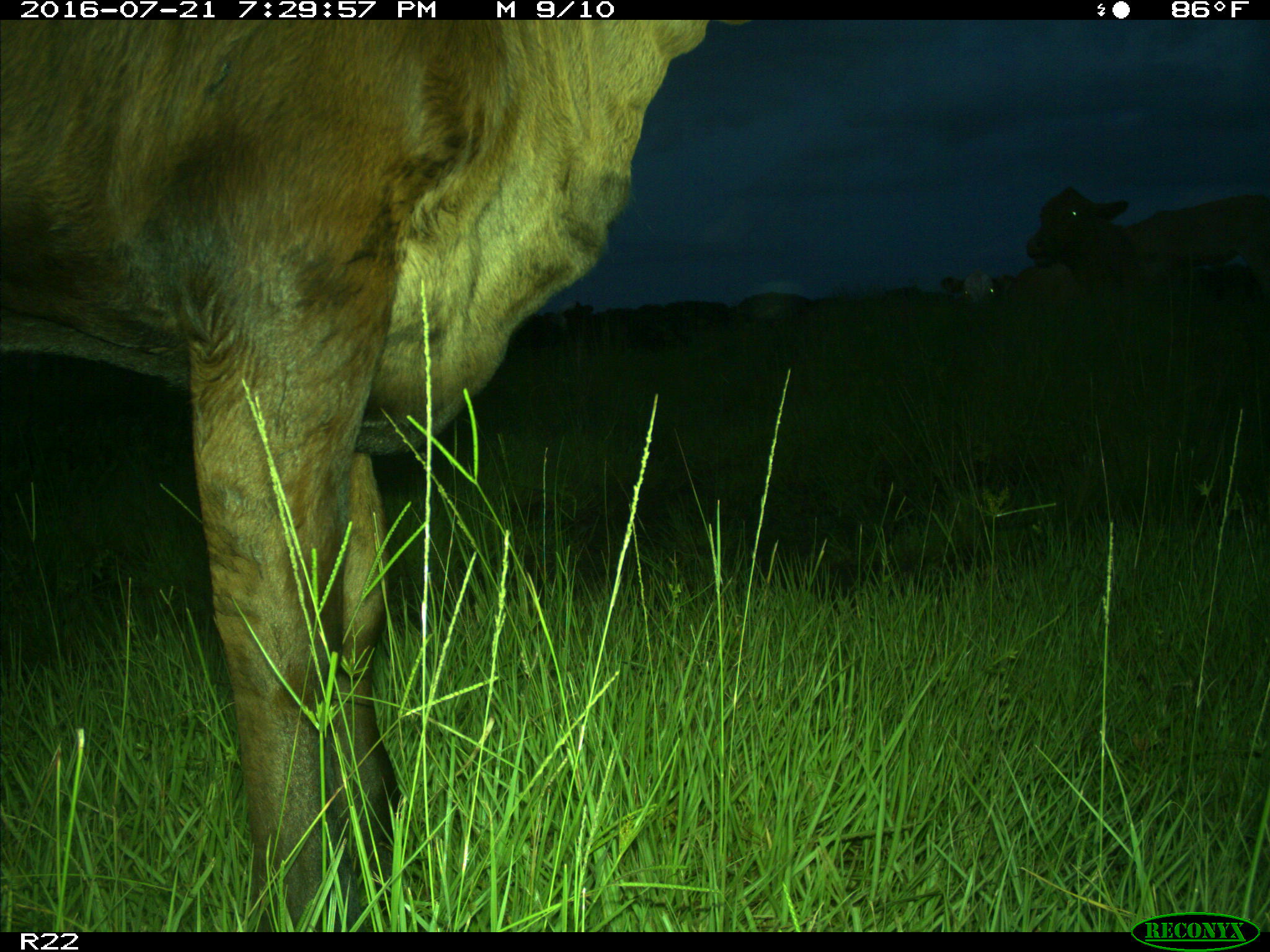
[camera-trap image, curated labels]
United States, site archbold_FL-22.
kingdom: Animalia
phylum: Chordata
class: Mammalia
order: Artiodactyla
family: Bovidae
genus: Bos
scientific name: Bos taurus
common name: domestic cow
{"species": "Bos taurus (domestic cow)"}